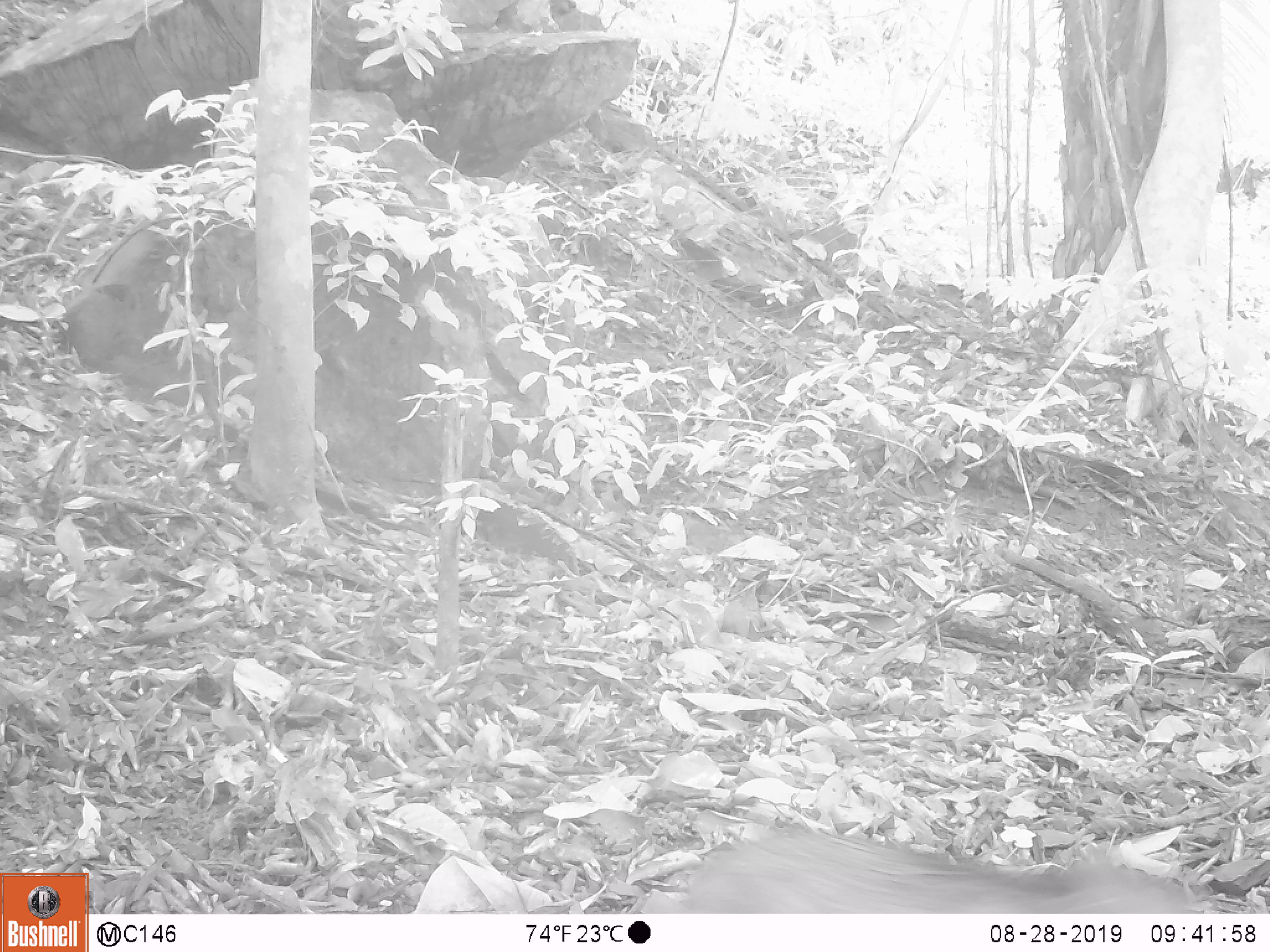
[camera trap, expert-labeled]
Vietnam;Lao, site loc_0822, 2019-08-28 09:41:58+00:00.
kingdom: Animalia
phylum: Chordata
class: Mammalia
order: Artiodactyla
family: Suidae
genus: Sus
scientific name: Sus scrofa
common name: eurasian wild pig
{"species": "eurasian wild pig (Sus scrofa)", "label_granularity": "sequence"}